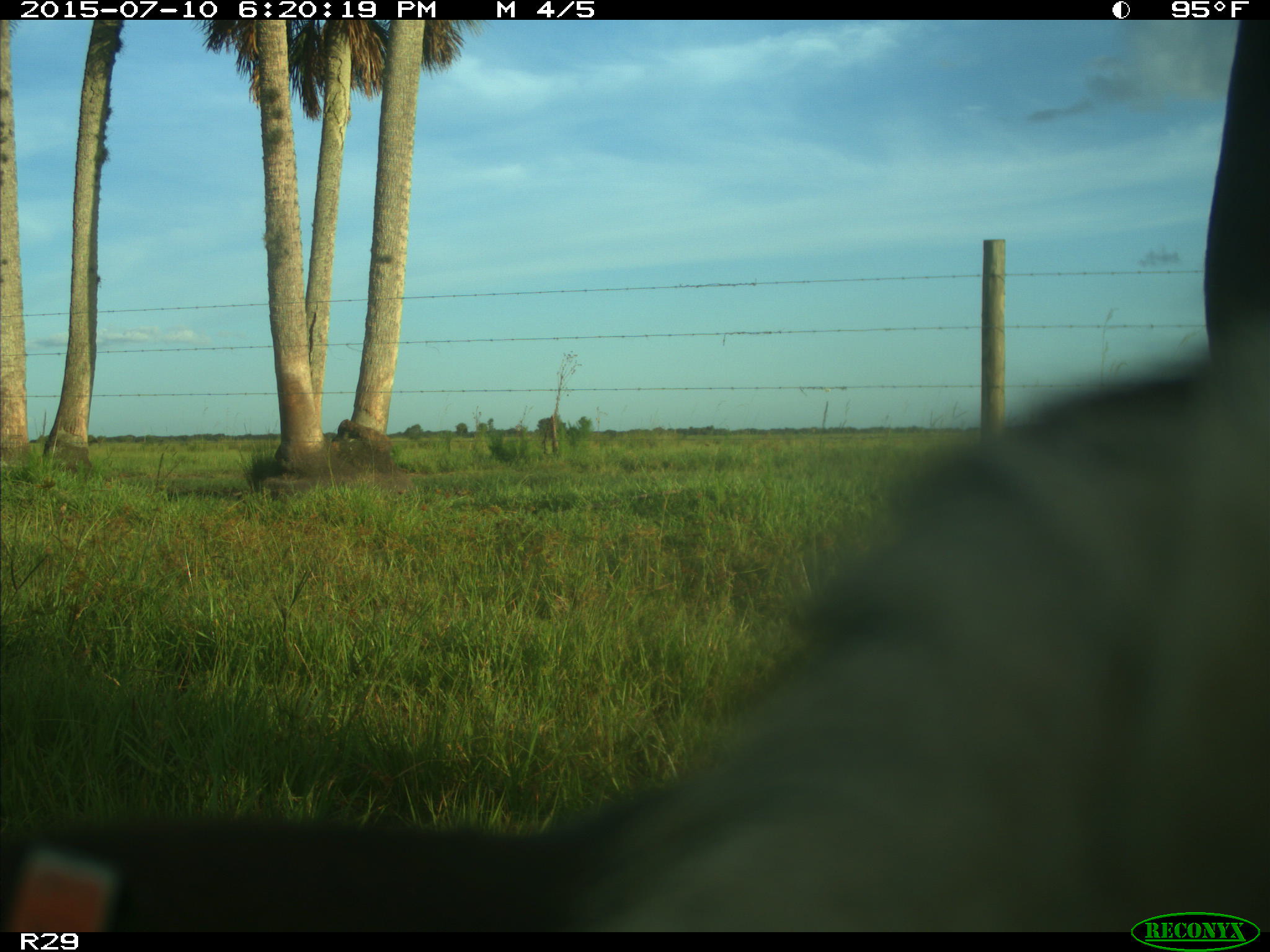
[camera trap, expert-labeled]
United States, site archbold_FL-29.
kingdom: Animalia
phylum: Chordata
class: Mammalia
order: Artiodactyla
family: Bovidae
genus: Bos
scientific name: Bos taurus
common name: domestic cow